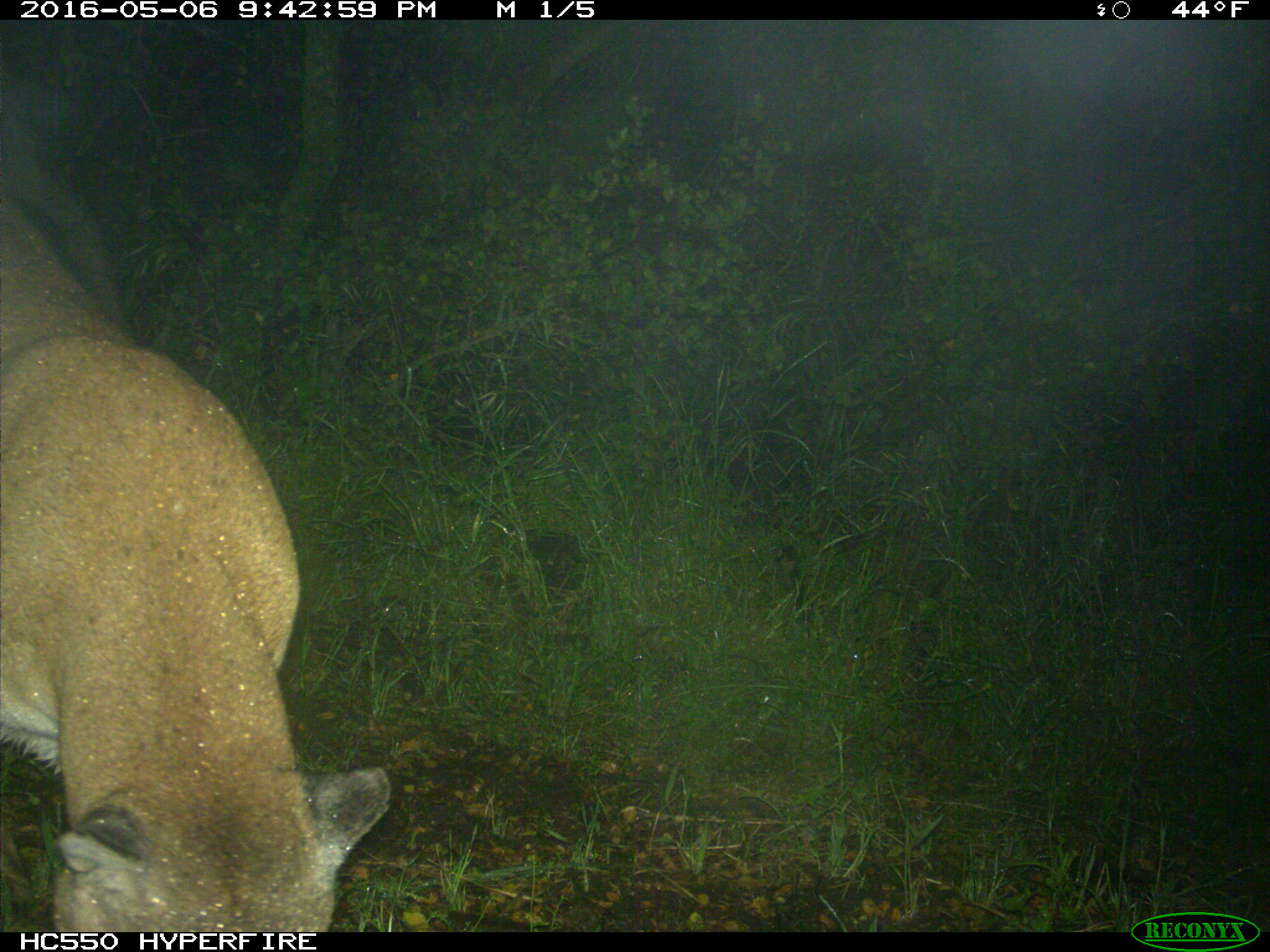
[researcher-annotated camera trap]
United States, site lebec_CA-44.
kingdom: Animalia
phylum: Chordata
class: Mammalia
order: Carnivora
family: Felidae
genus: Puma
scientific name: Puma concolor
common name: mountain lion